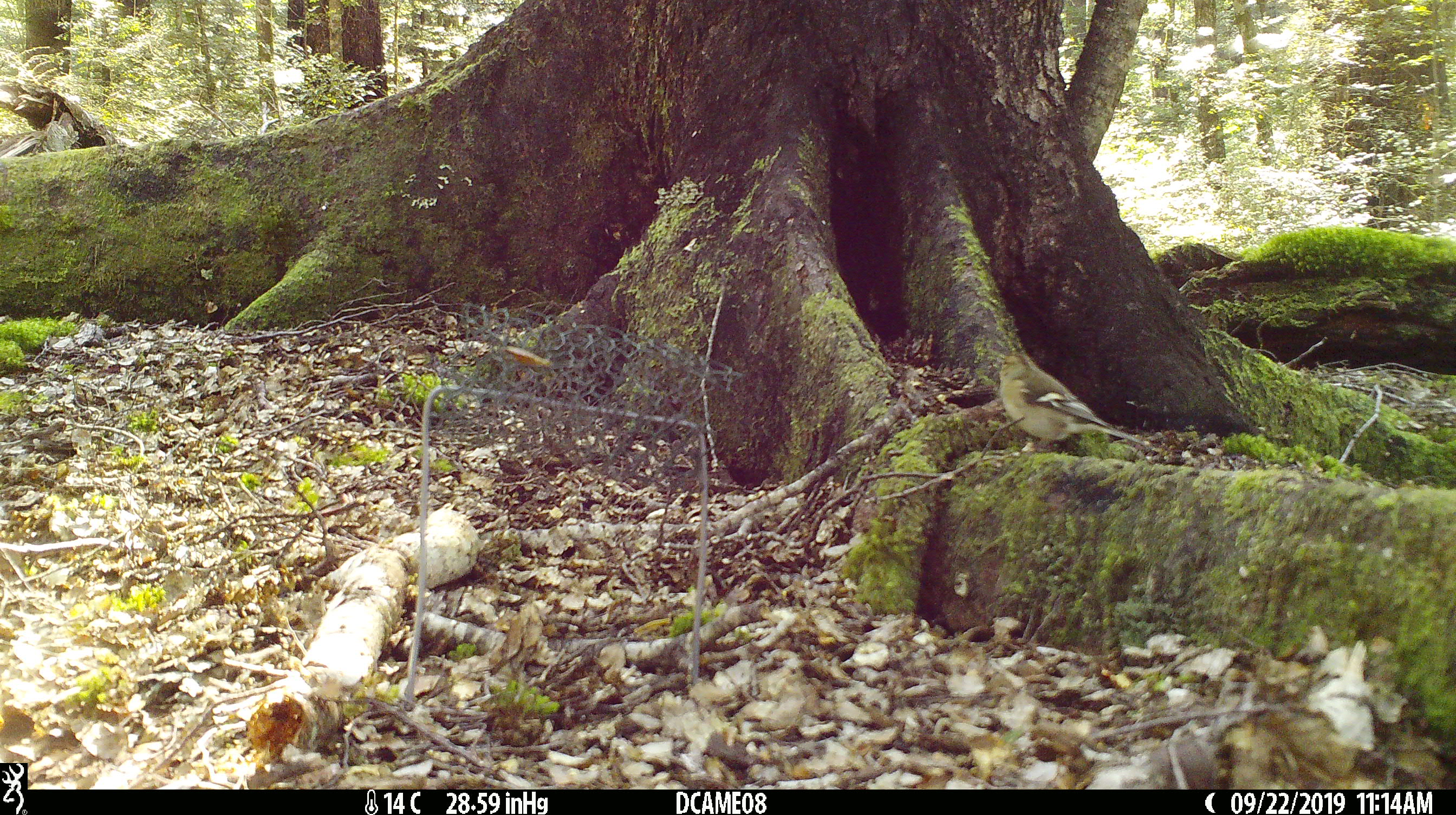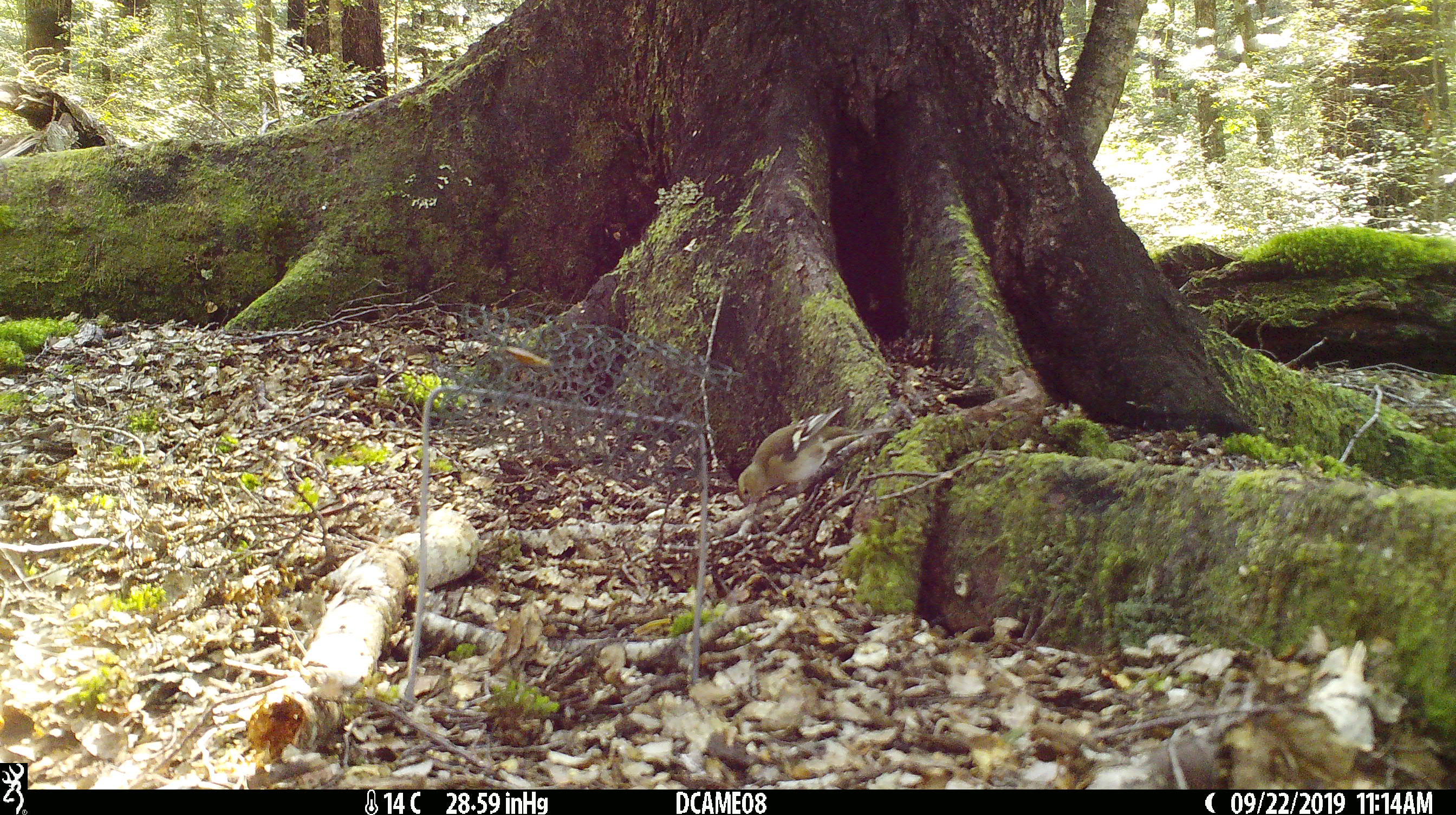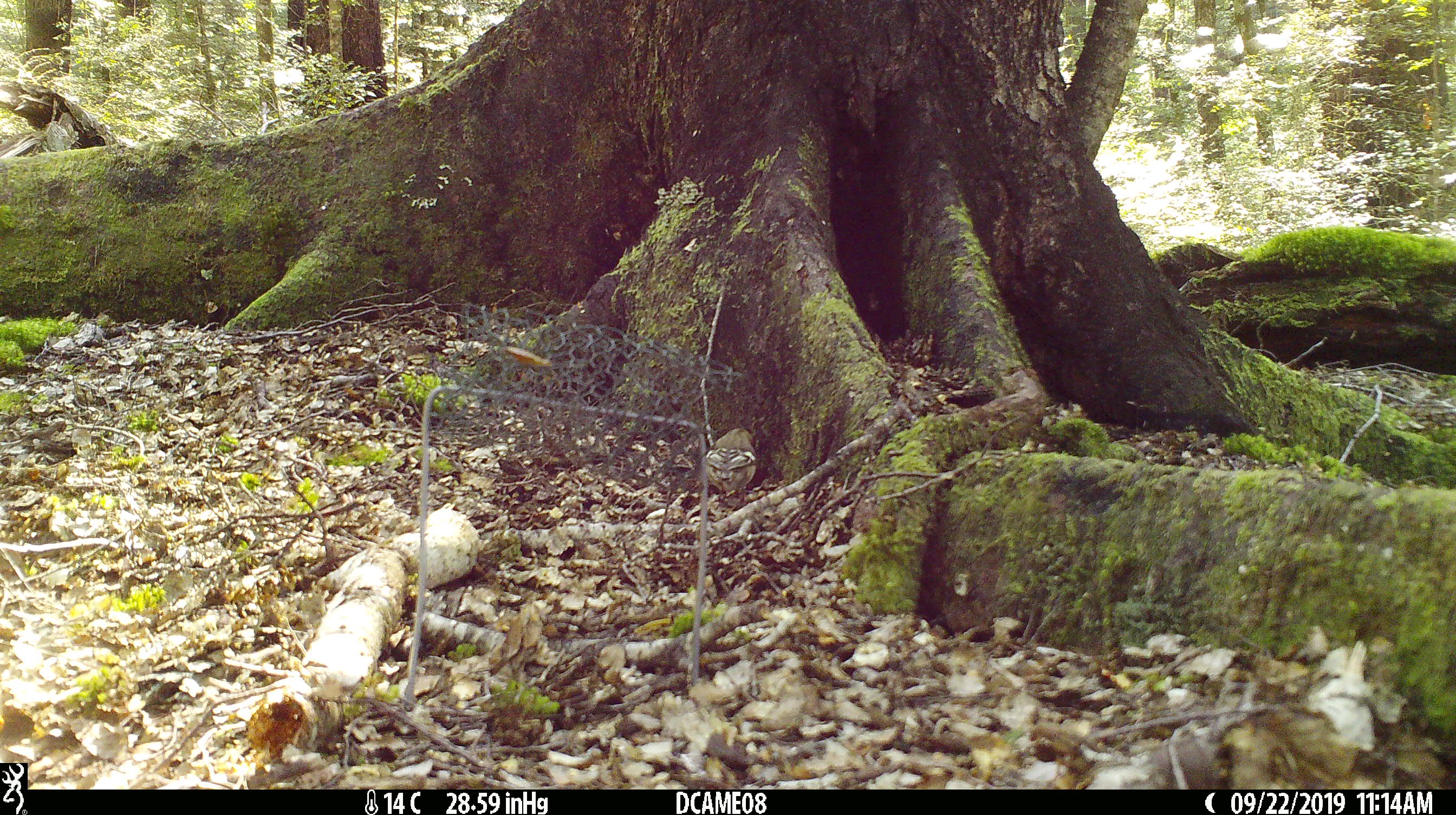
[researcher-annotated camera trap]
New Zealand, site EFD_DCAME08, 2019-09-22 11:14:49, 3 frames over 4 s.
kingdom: Animalia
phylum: Chordata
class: Aves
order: Passeriformes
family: Fringillidae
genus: Fringilla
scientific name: Fringilla coelebs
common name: common chaffinch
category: chaffinch